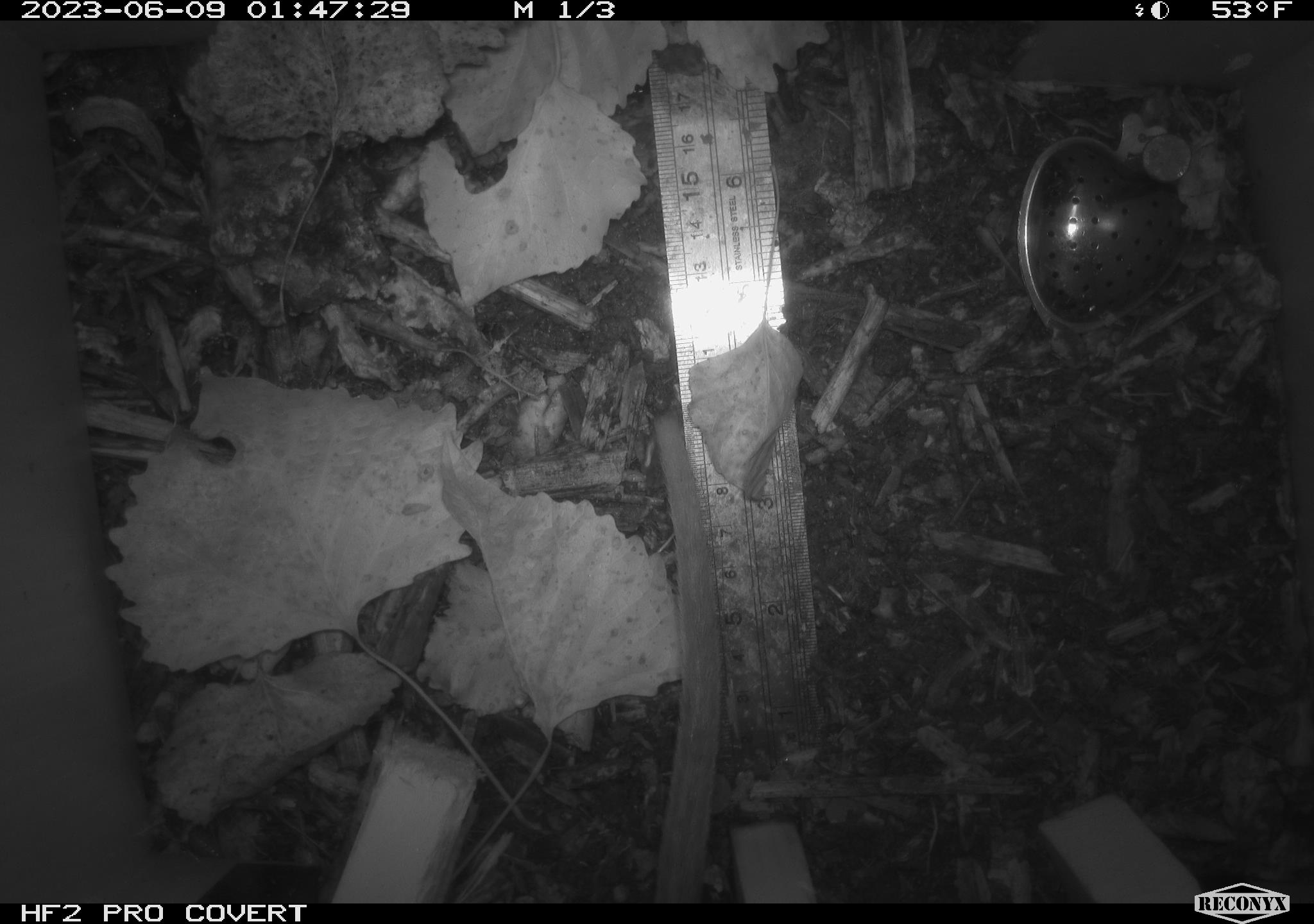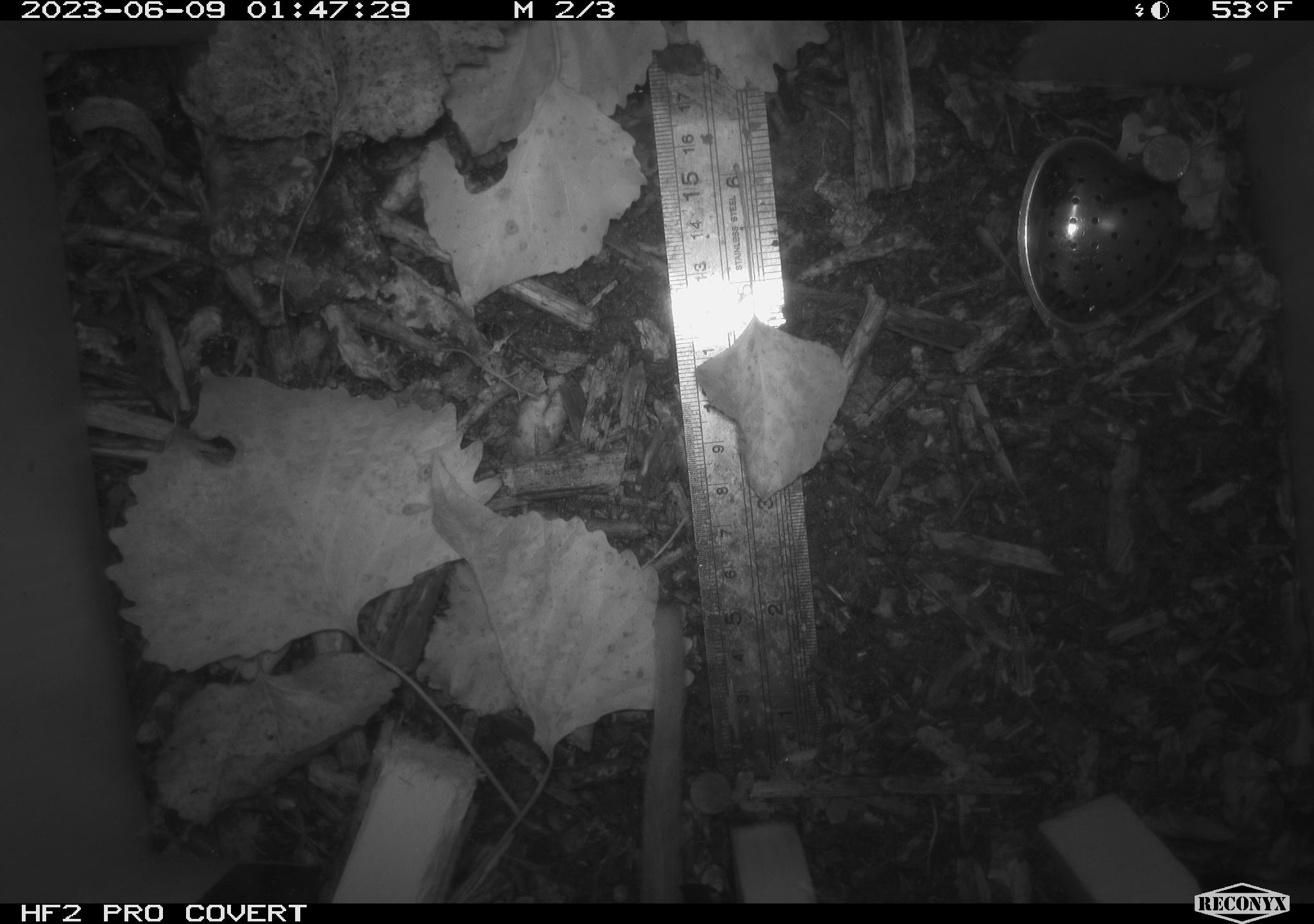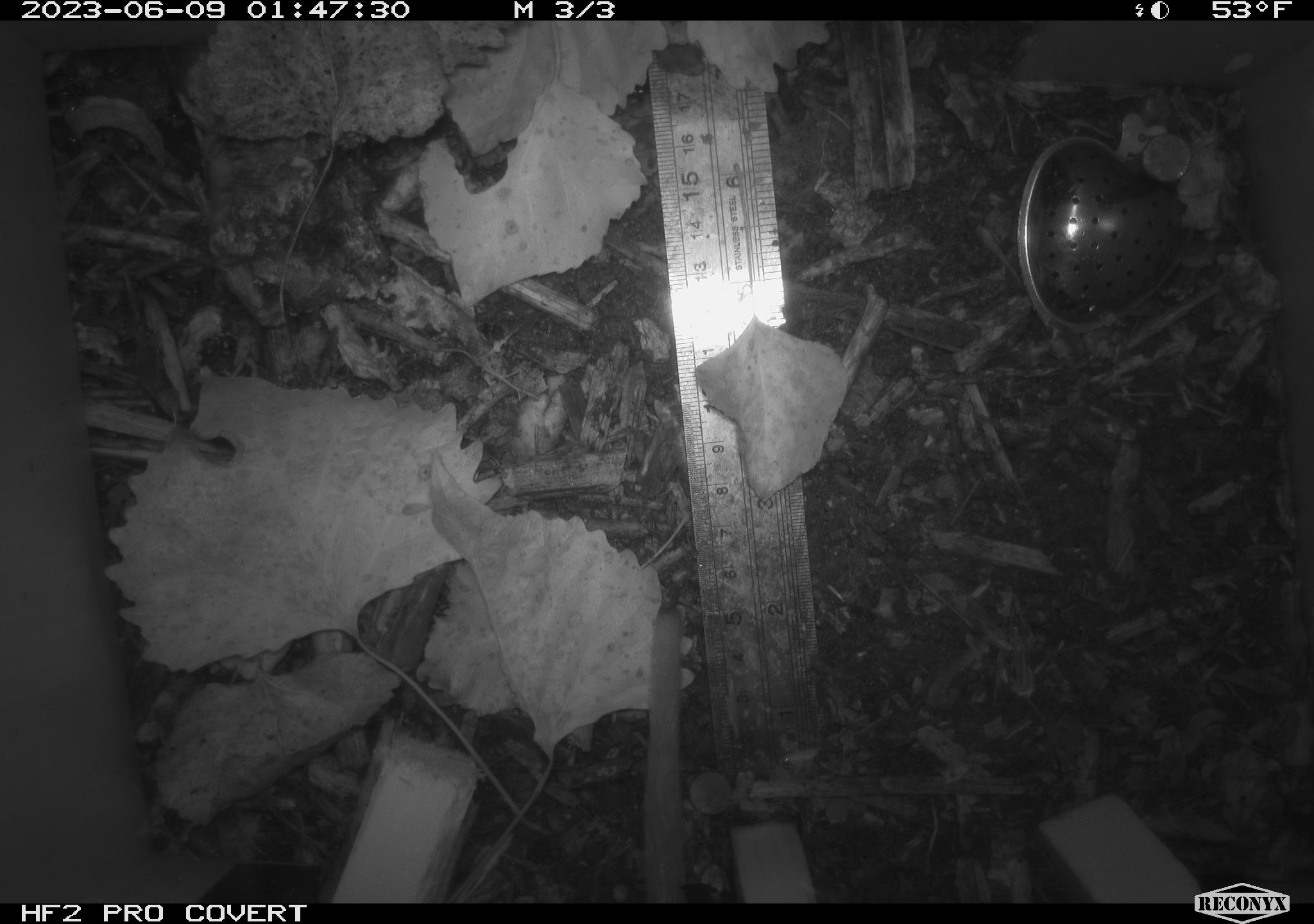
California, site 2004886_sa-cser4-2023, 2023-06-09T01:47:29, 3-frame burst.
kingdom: Animalia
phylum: Chordata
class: Mammalia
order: Rodentia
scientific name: Rodentia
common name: woodrat or rat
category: woodrat or rat species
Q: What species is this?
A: Woodrat or rat species (woodrat or rat) (Rodentia).